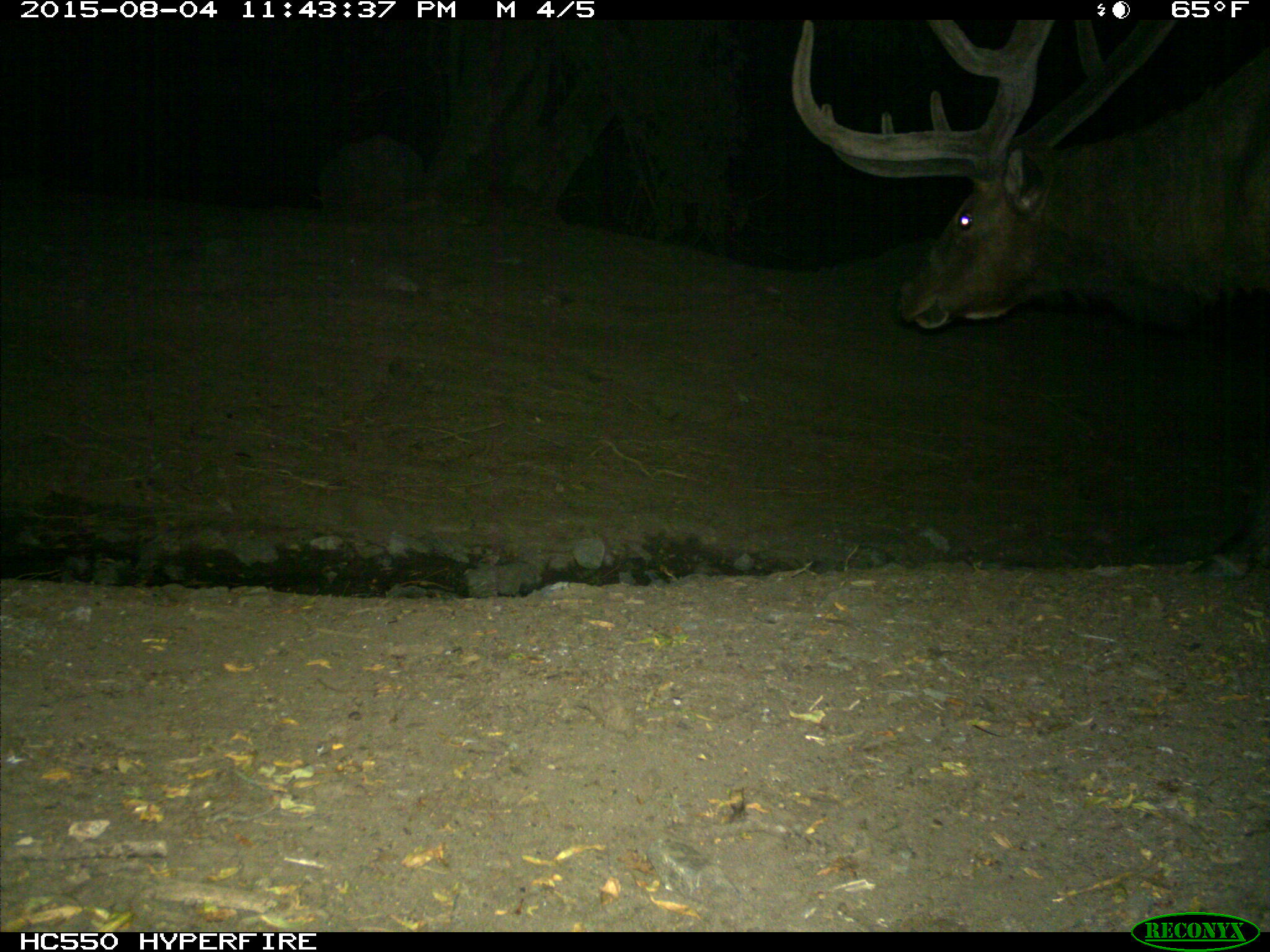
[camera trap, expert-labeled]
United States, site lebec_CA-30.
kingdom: Animalia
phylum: Chordata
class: Mammalia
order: Artiodactyla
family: Cervidae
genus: Cervus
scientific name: Cervus canadensis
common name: elk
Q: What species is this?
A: Cervus canadensis (elk).